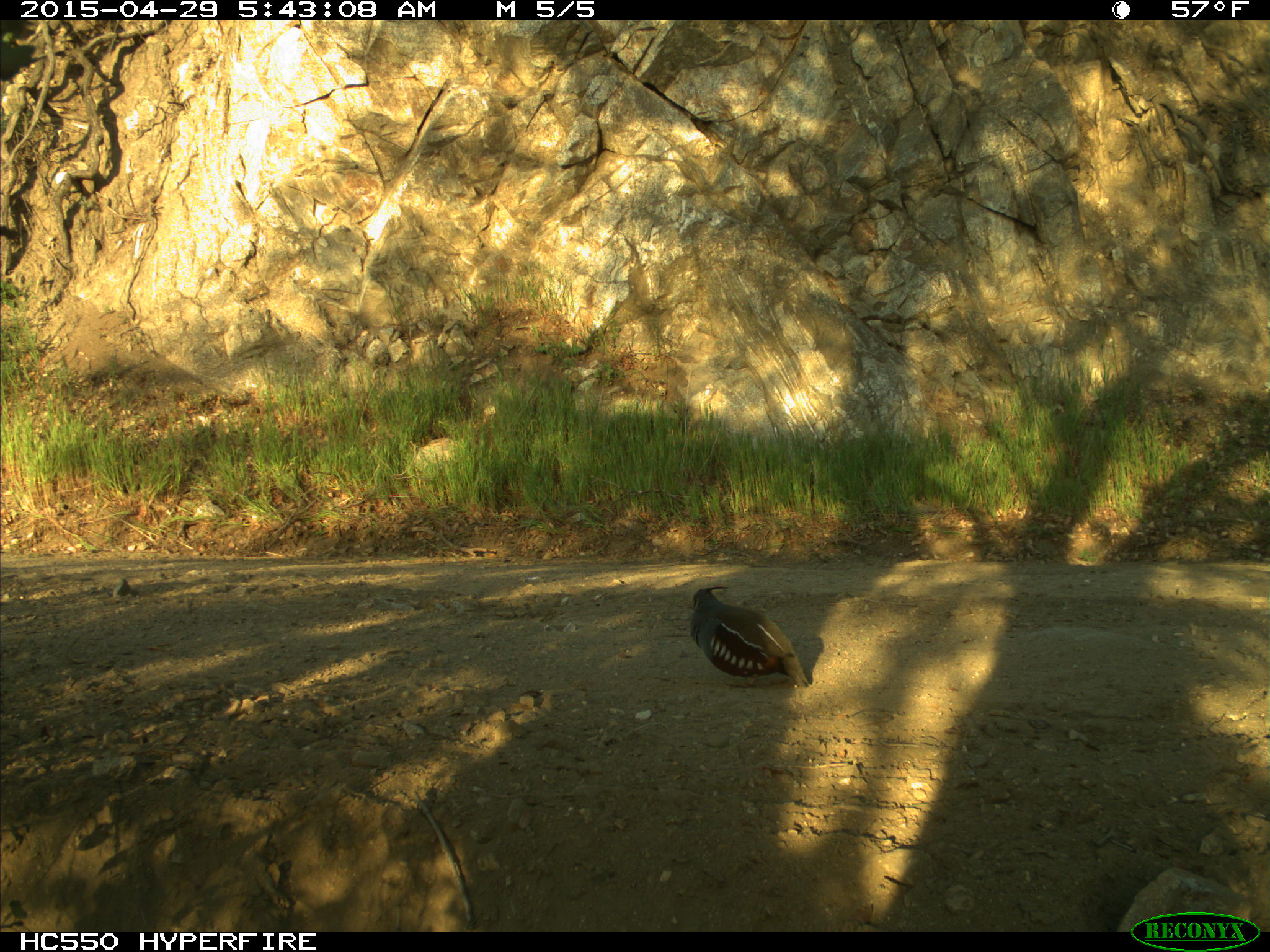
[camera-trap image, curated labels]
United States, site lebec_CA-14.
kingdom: Animalia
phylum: Chordata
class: Aves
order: Galliformes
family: Odontophoridae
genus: Callipepla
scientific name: Callipepla californica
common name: california quail